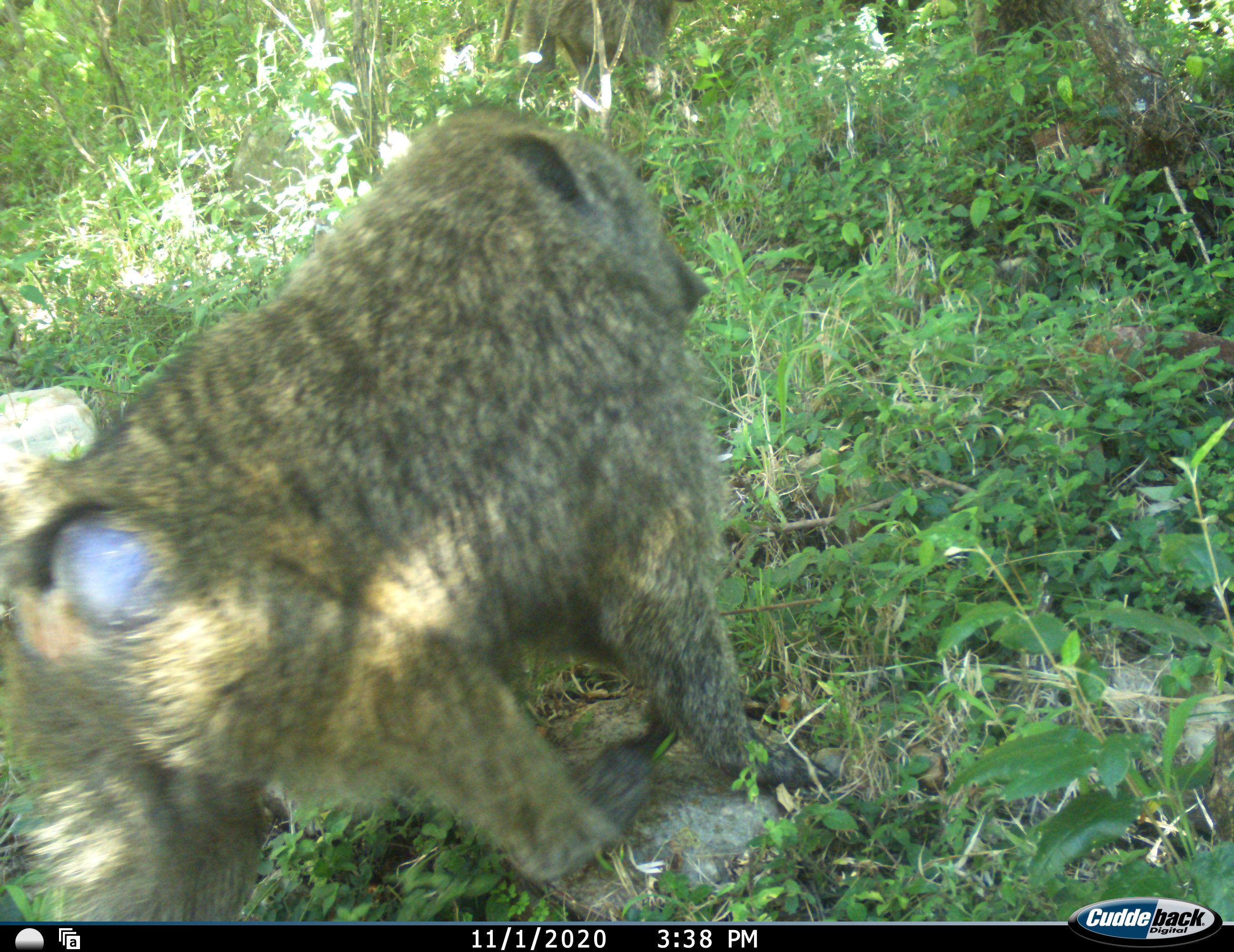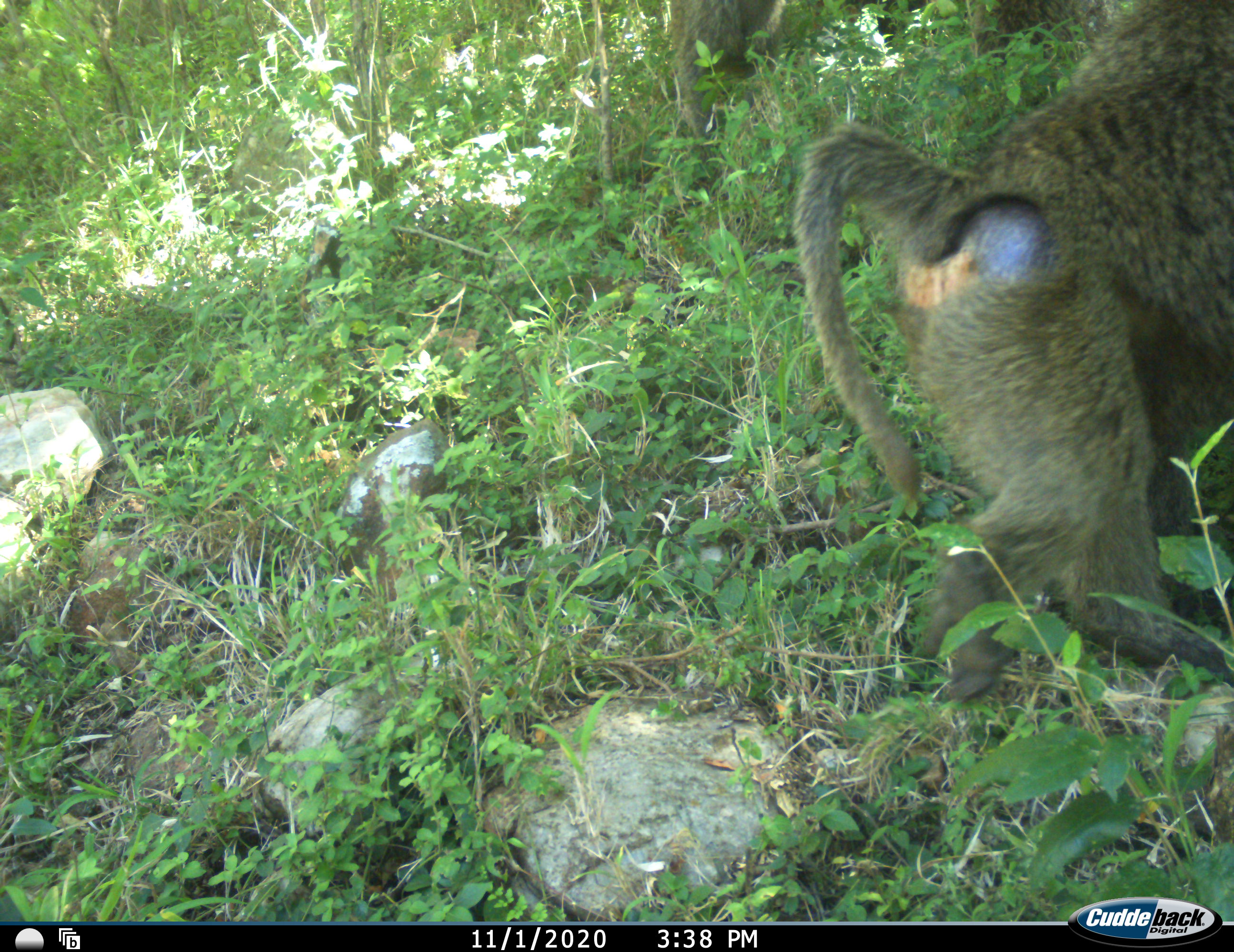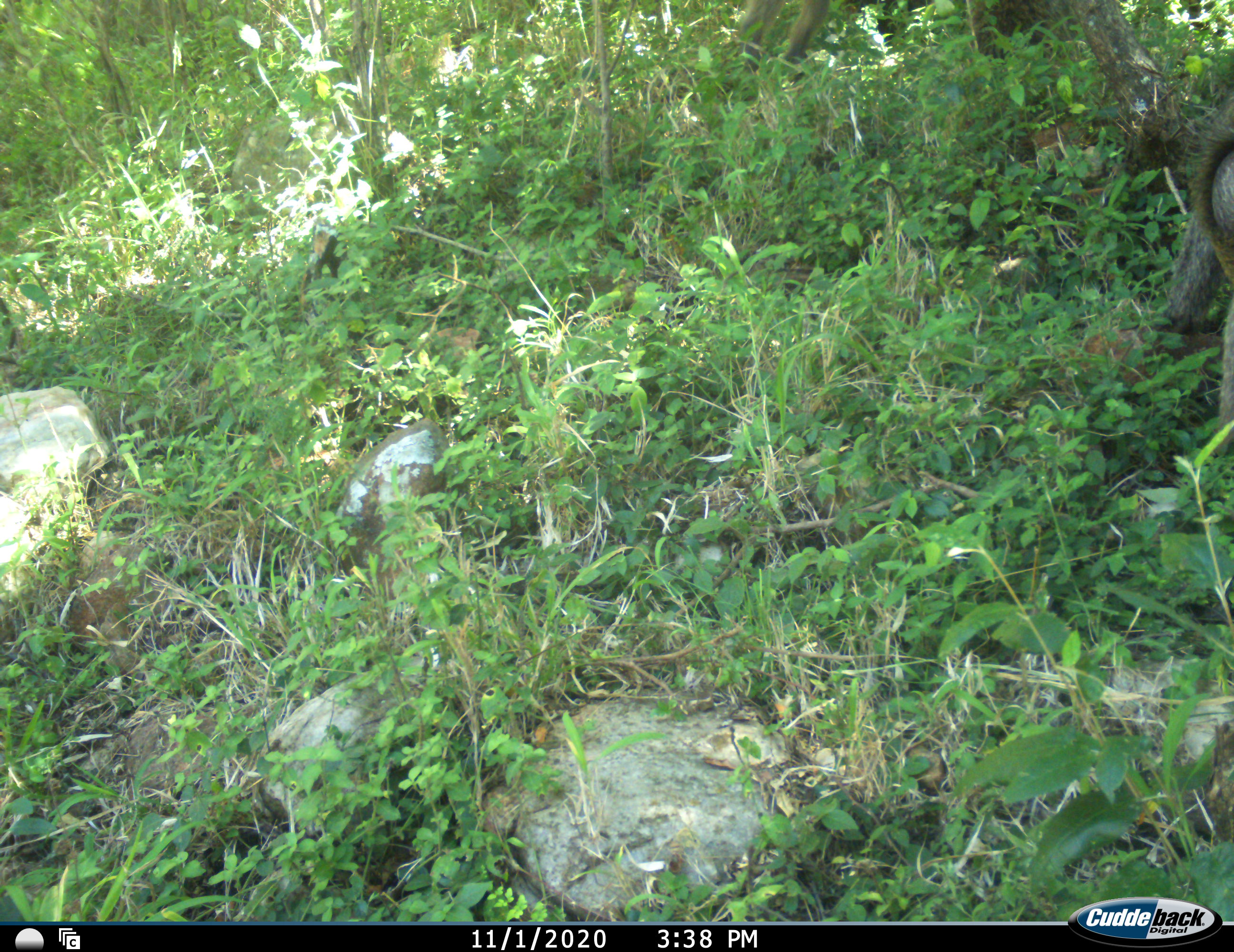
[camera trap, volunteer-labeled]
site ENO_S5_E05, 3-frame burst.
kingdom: Animalia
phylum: Chordata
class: Mammalia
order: Primates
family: Cercopithecidae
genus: Papio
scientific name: Papio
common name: baboon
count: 2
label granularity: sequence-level